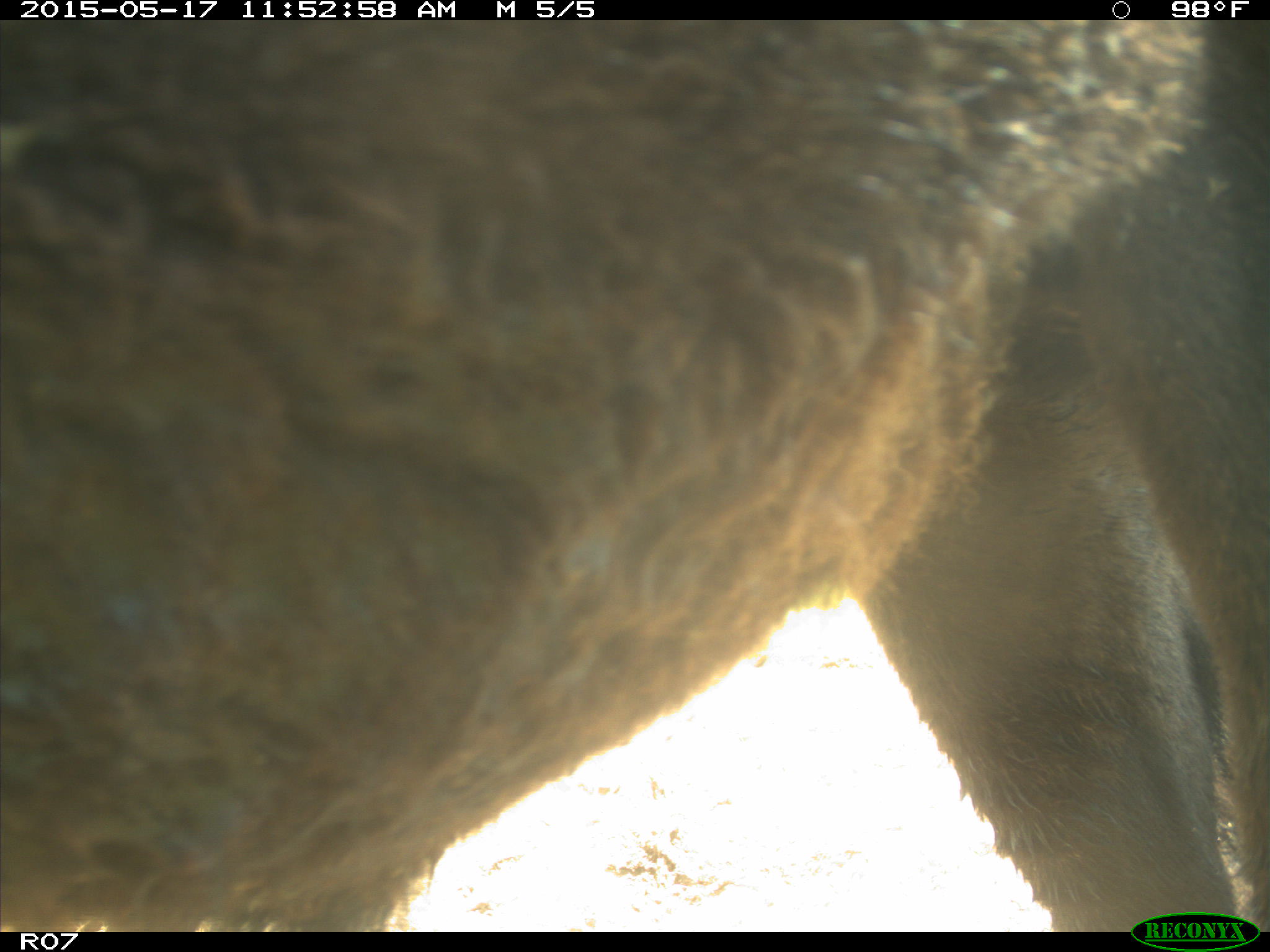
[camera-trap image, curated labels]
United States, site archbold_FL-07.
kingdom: Animalia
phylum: Chordata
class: Mammalia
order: Artiodactyla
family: Bovidae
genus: Bos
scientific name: Bos taurus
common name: domestic cow